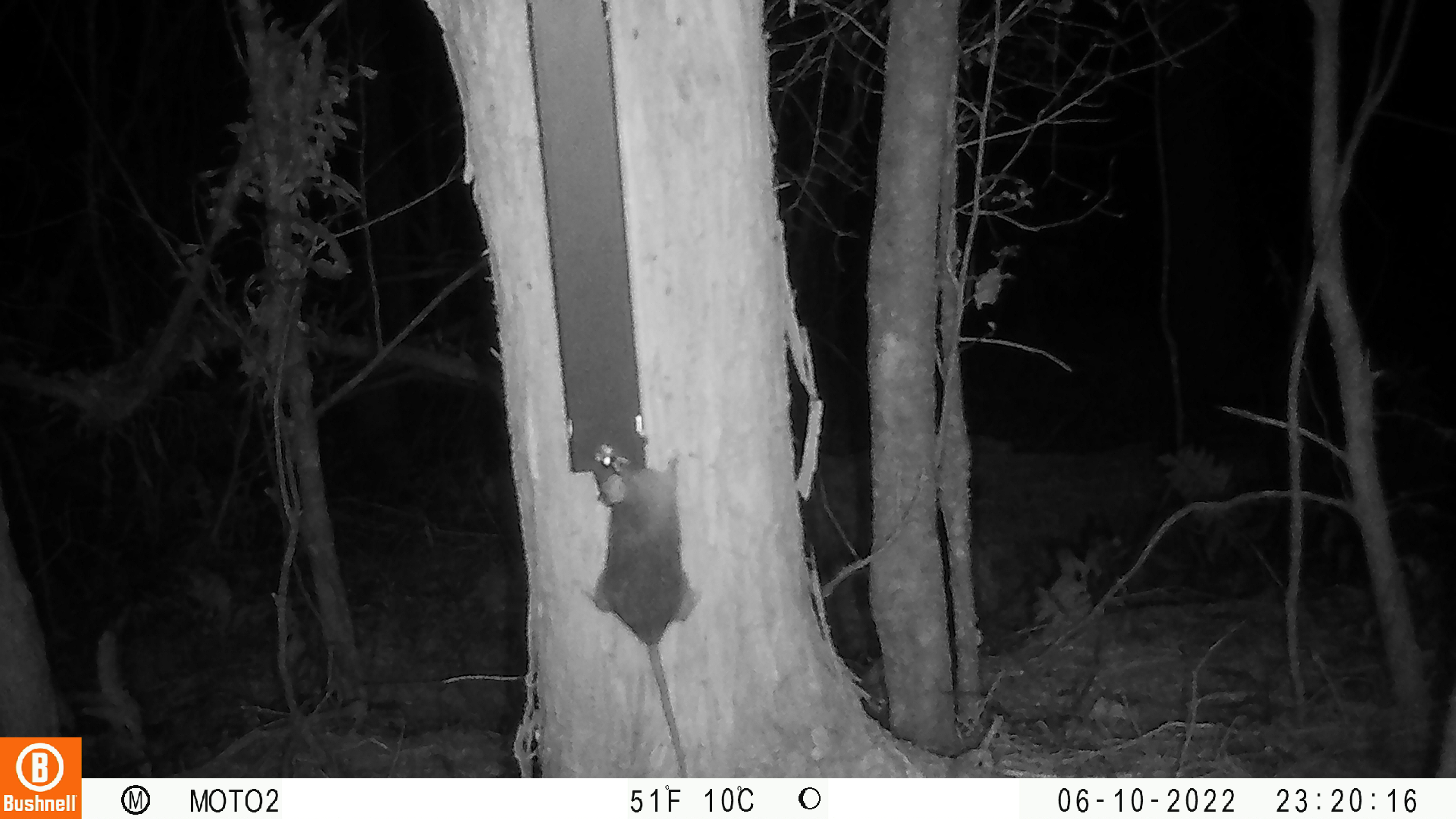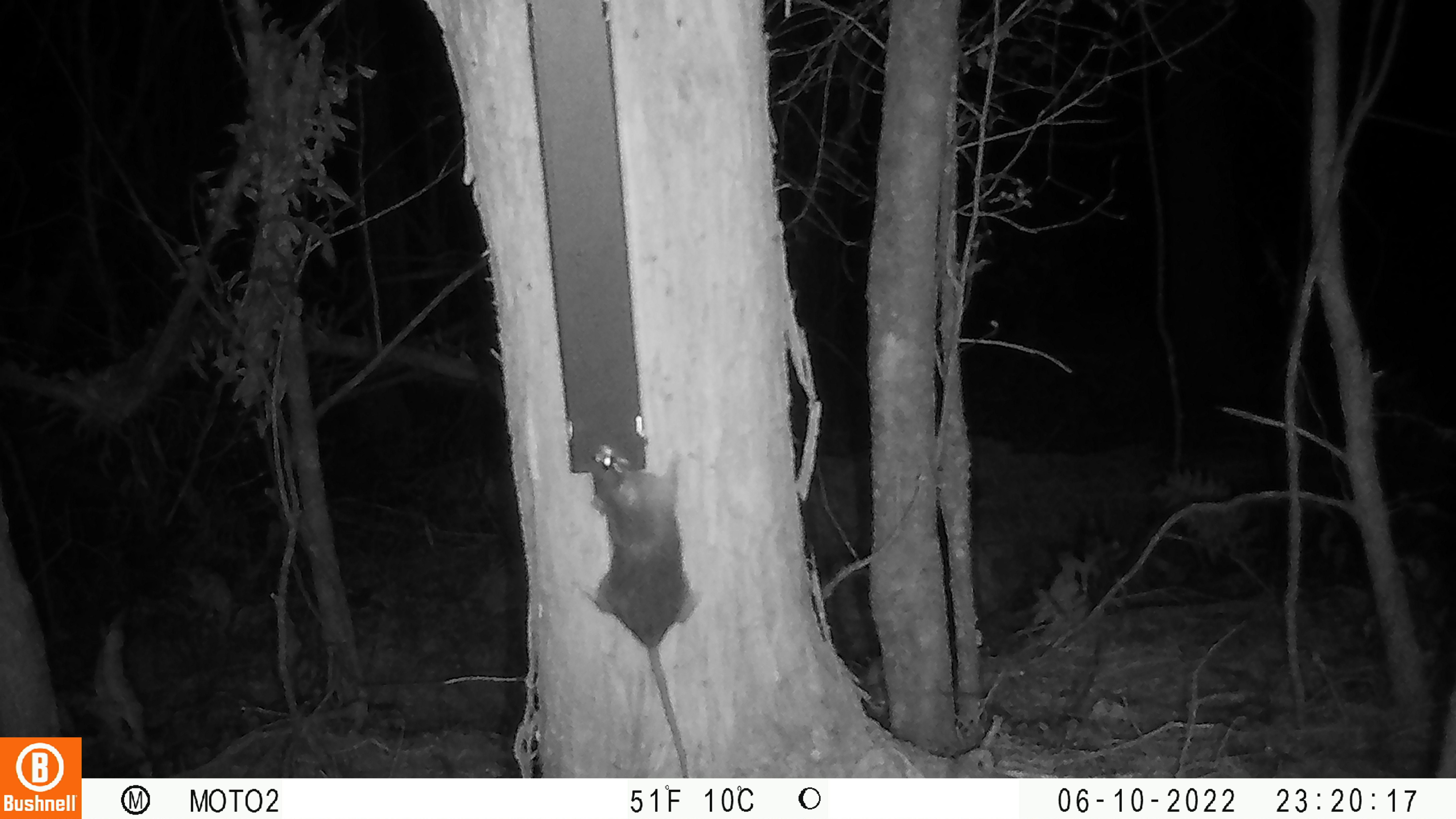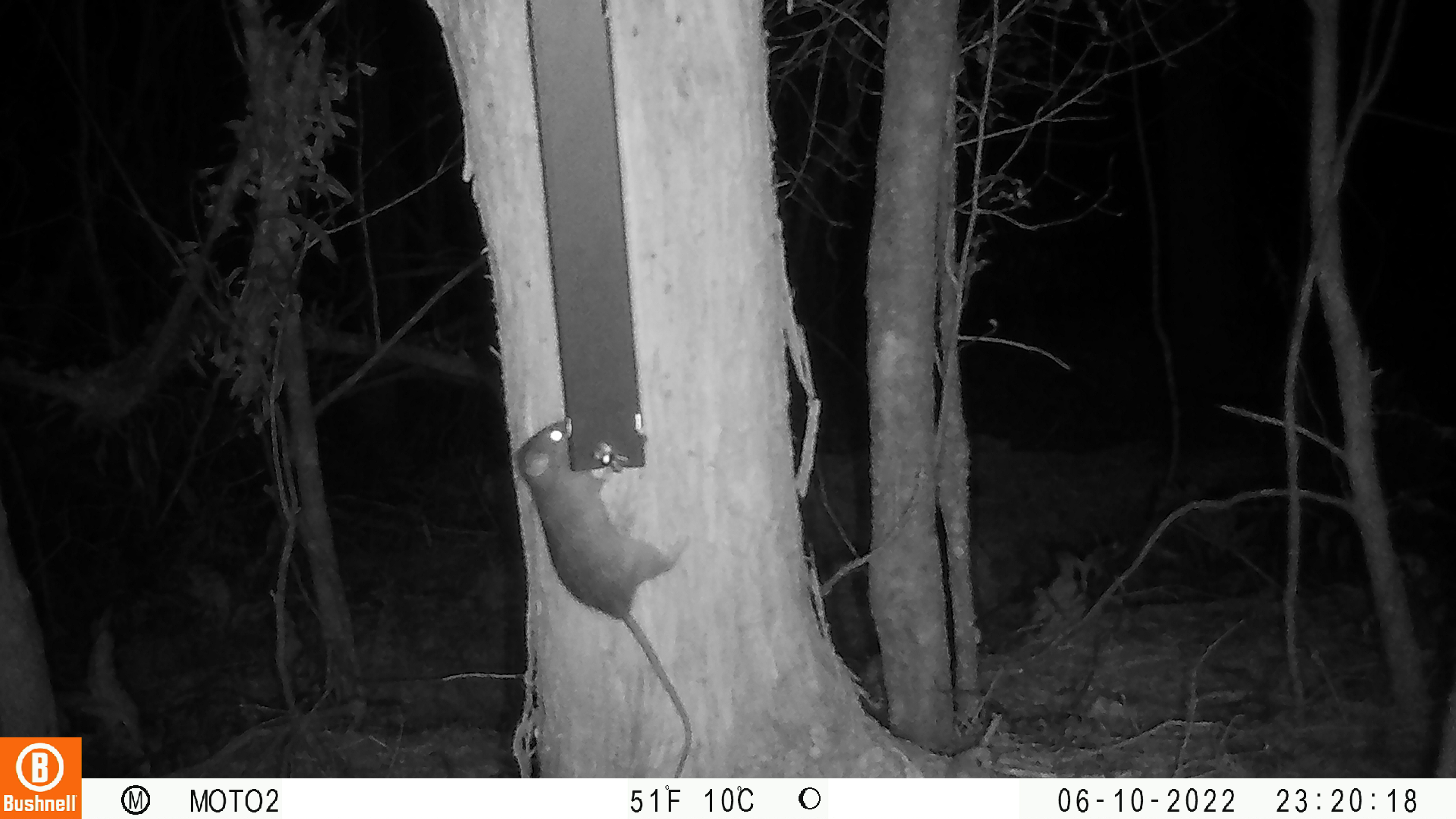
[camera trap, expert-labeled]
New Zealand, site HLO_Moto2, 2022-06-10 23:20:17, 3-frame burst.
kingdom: Animalia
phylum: Chordata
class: Mammalia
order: Rodentia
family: Muridae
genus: Rattus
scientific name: Rattus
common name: rat